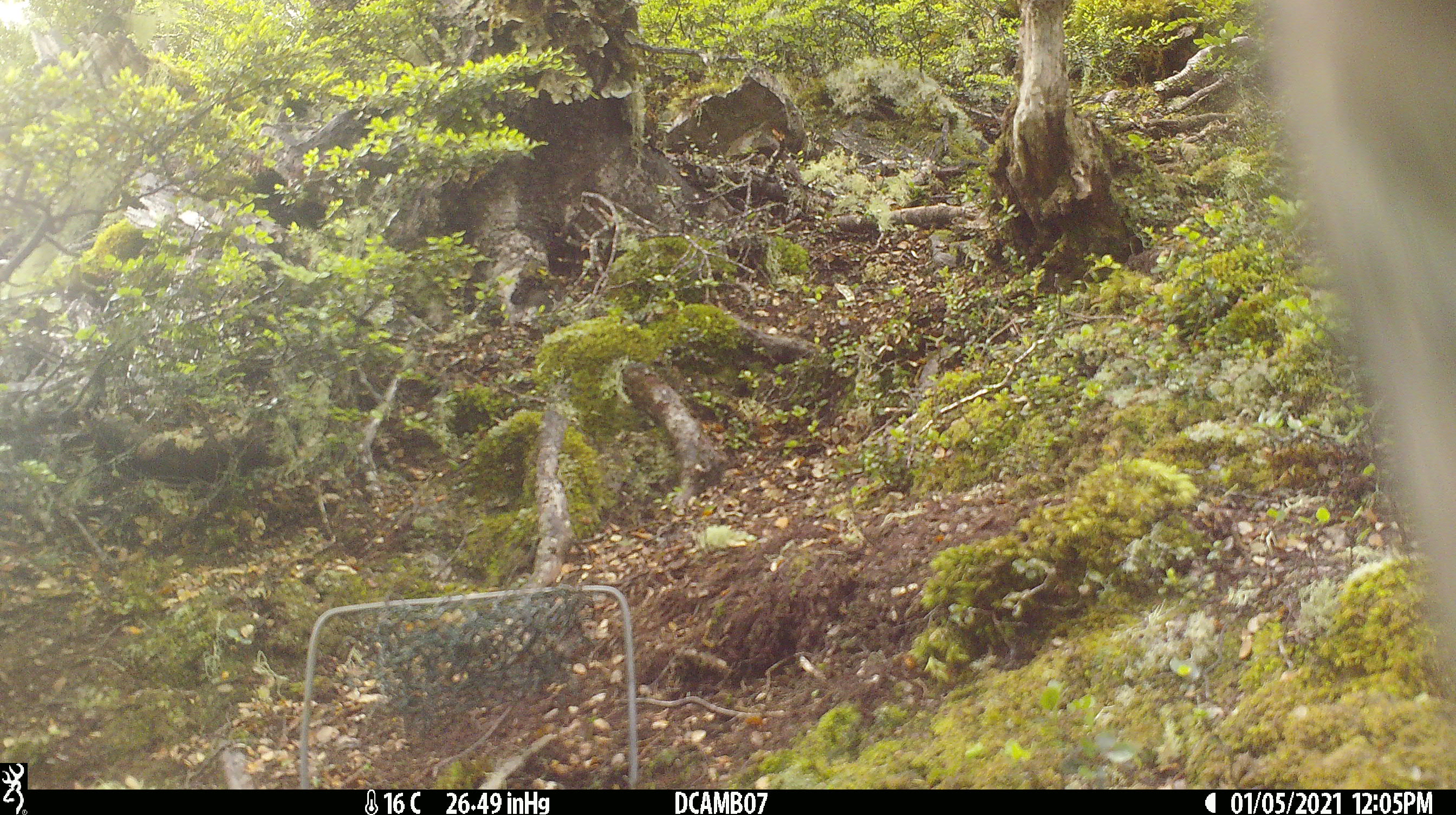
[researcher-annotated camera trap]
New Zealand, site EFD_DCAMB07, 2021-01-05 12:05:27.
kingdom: Animalia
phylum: Chordata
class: Aves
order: Psittaciformes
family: Strigopidae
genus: Nestor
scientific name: Nestor notabilis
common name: kea